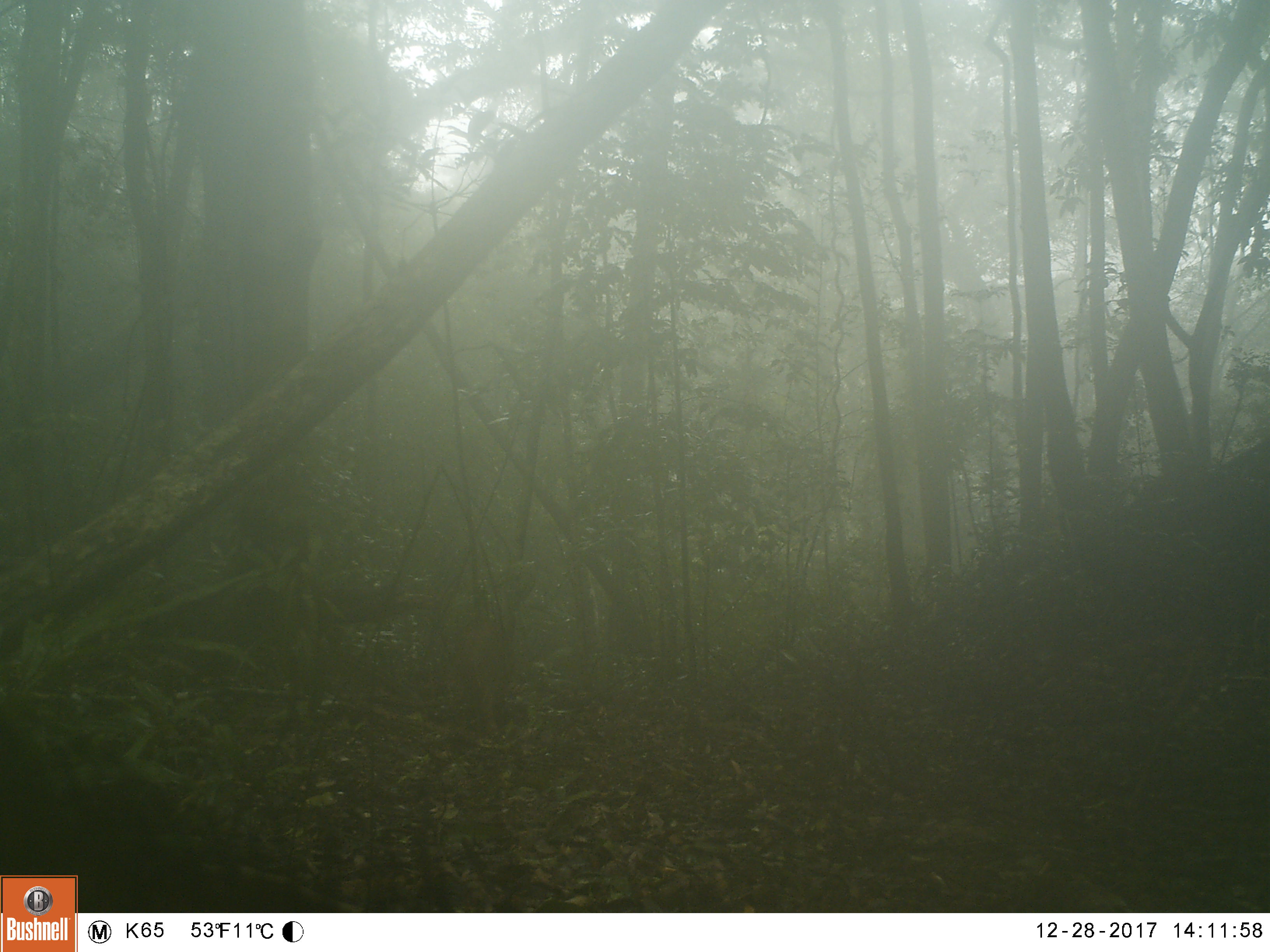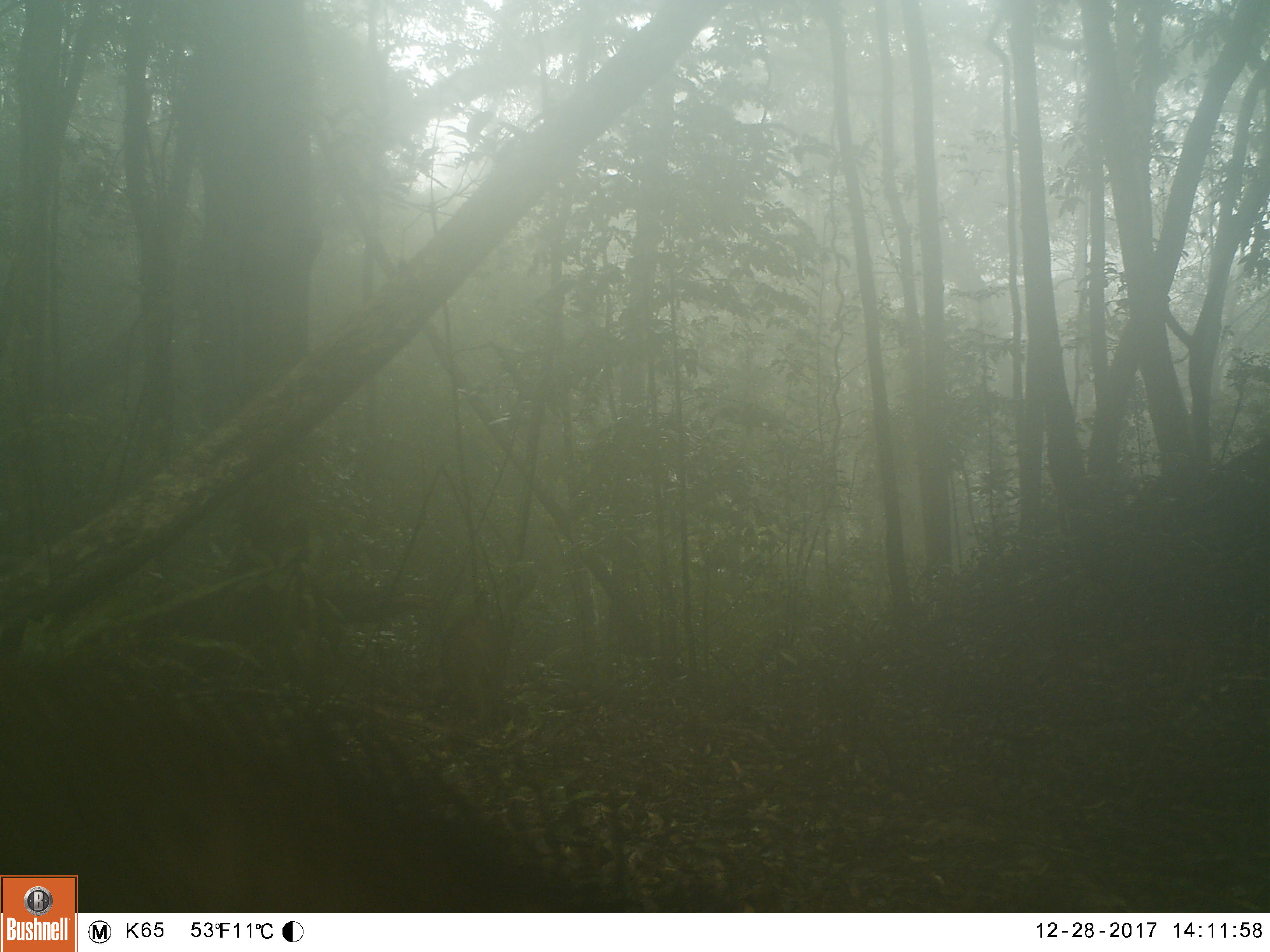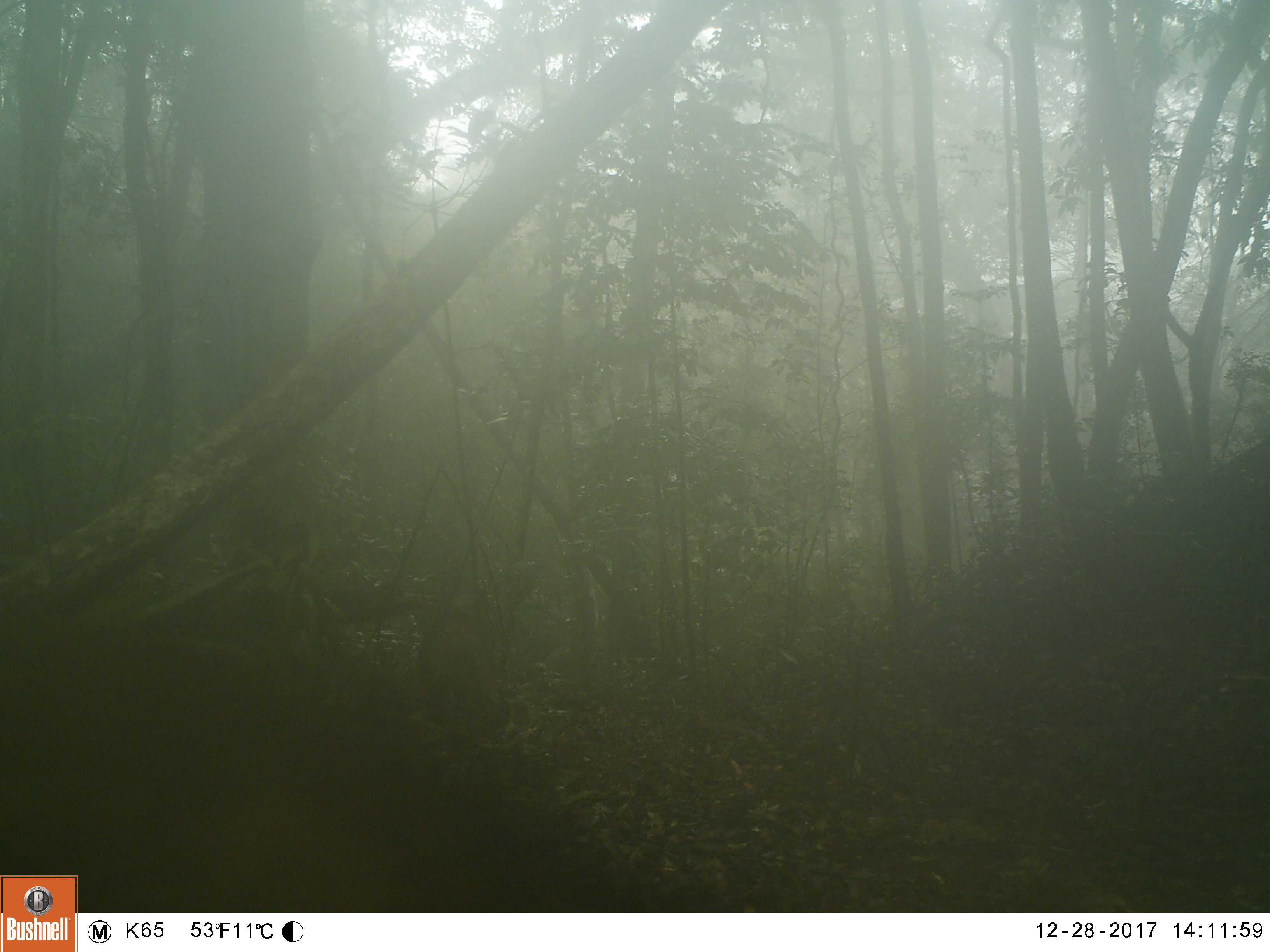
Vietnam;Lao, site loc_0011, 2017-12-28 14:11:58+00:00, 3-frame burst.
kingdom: Animalia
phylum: Chordata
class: Mammalia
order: Artiodactyla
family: Suidae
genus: Sus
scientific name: Sus scrofa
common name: eurasian wild pig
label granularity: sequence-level